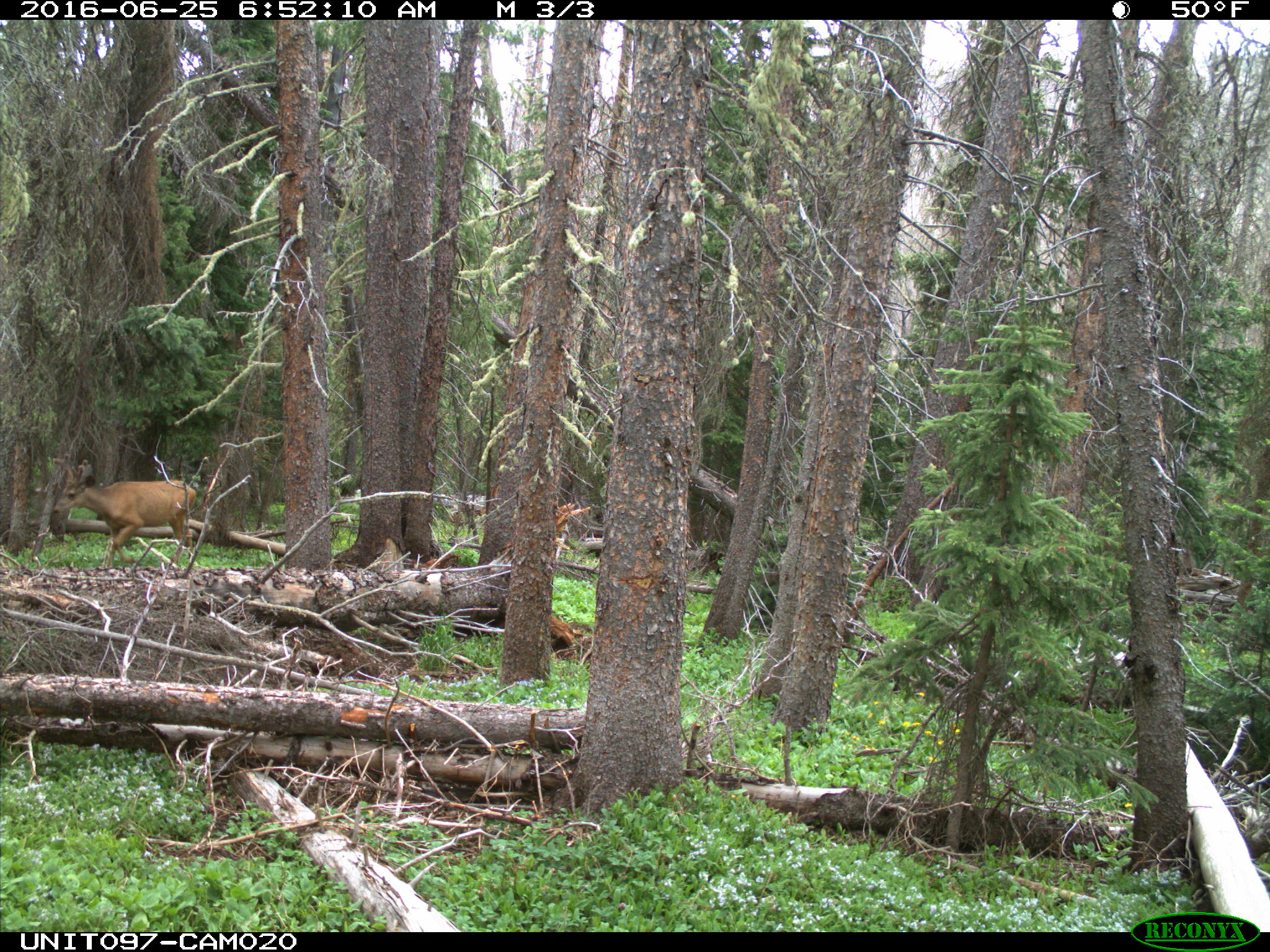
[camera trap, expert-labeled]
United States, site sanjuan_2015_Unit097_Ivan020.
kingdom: Animalia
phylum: Chordata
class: Mammalia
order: Artiodactyla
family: Cervidae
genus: Odocoileus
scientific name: Odocoileus hemionus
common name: mule deer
Odocoileus hemionus (mule deer).